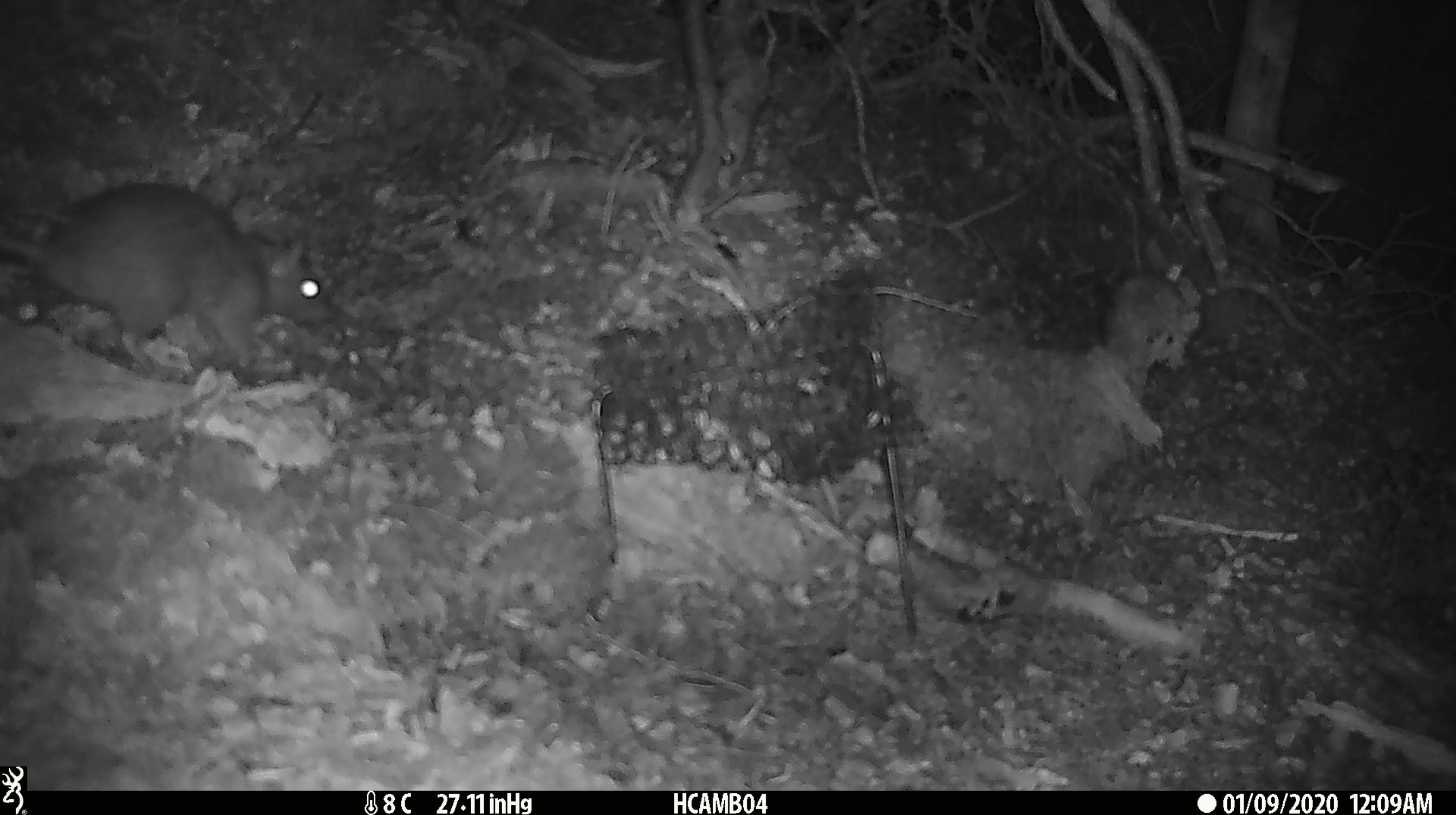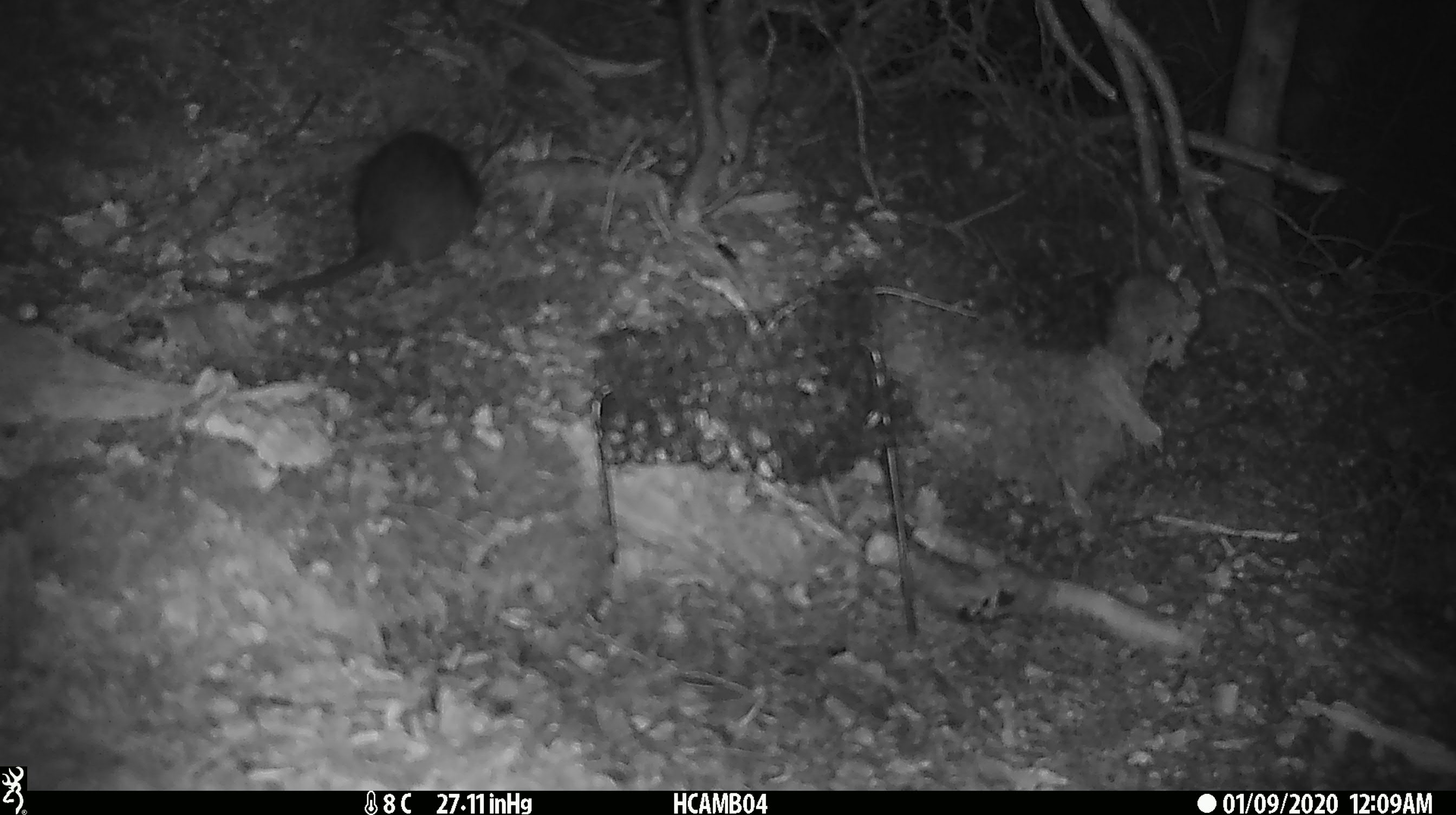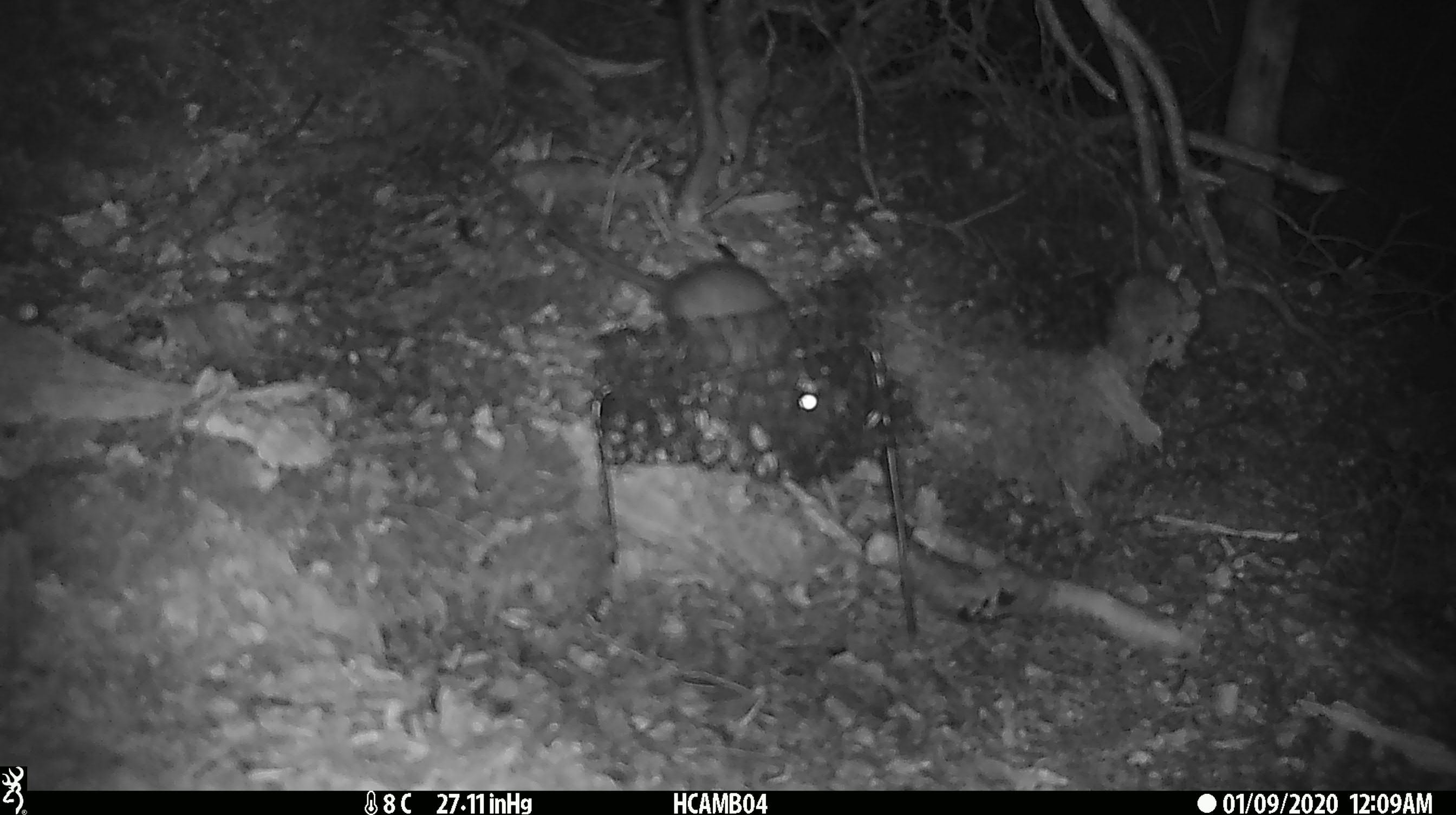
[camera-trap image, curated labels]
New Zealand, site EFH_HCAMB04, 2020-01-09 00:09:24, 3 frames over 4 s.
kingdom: Animalia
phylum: Chordata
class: Mammalia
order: Rodentia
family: Muridae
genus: Rattus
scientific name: Rattus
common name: rat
Rat (Rattus).